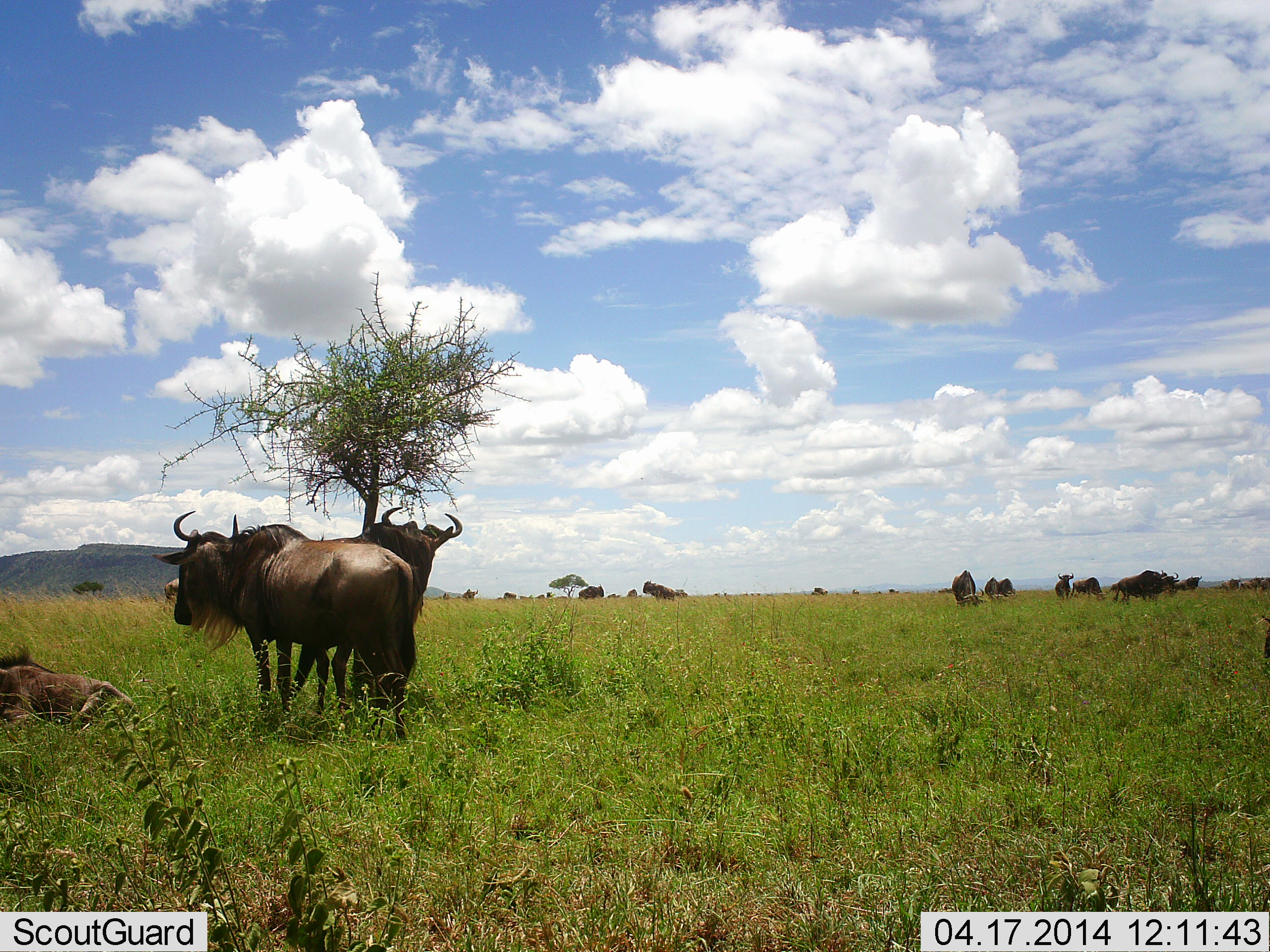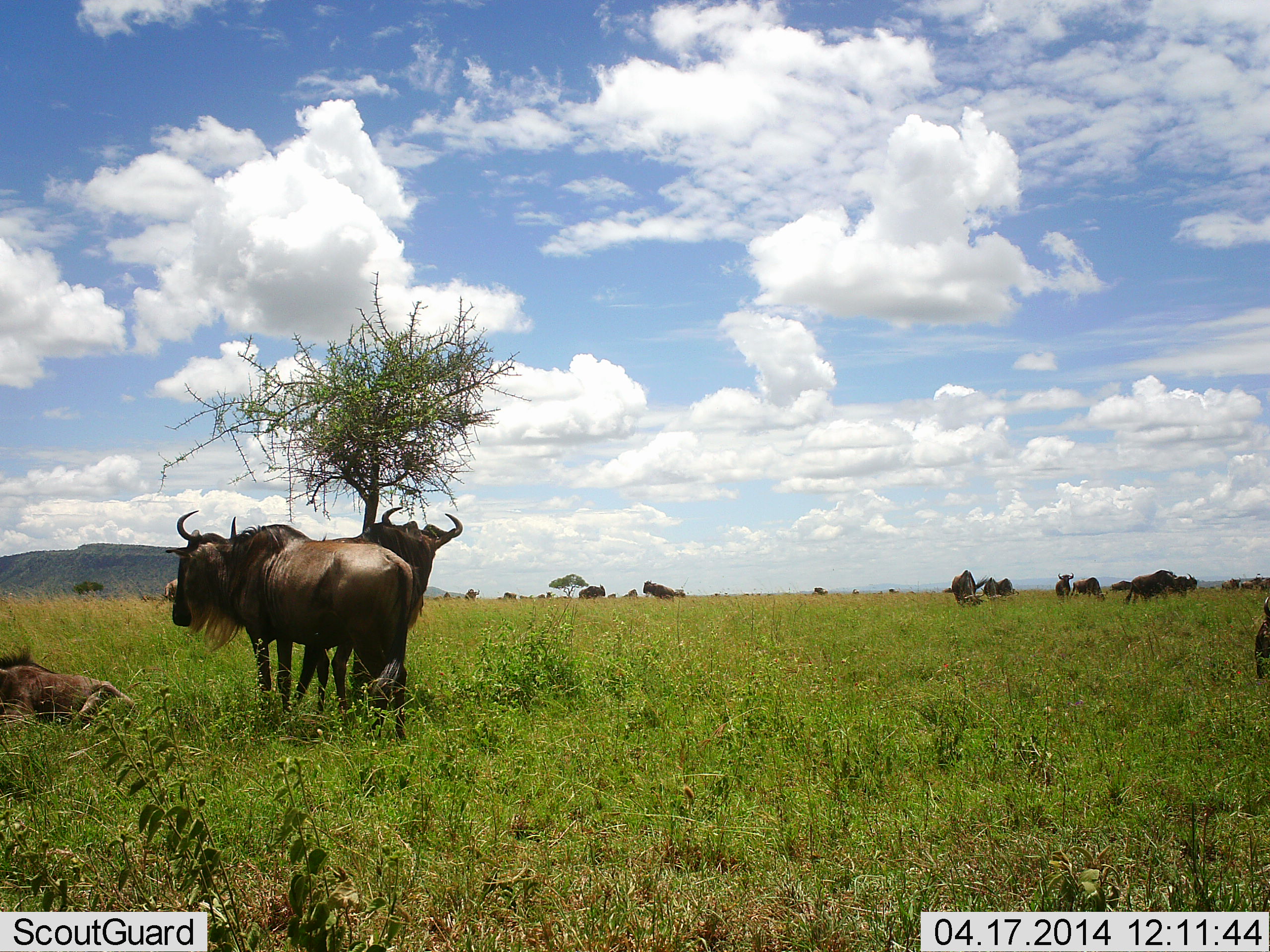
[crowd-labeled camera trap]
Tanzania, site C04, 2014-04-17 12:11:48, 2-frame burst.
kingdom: Animalia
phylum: Chordata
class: Mammalia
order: Artiodactyla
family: Bovidae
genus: Connochaetes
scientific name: Connochaetes taurinus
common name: blue wildebeest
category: wildebeest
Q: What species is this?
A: Wildebeest (blue wildebeest) (Connochaetes taurinus).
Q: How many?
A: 11-50.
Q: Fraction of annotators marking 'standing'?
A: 100%.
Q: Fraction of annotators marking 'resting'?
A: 73%.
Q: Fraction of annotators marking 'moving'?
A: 27%.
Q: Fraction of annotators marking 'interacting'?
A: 9%.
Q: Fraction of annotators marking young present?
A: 36%.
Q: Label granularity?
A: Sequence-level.